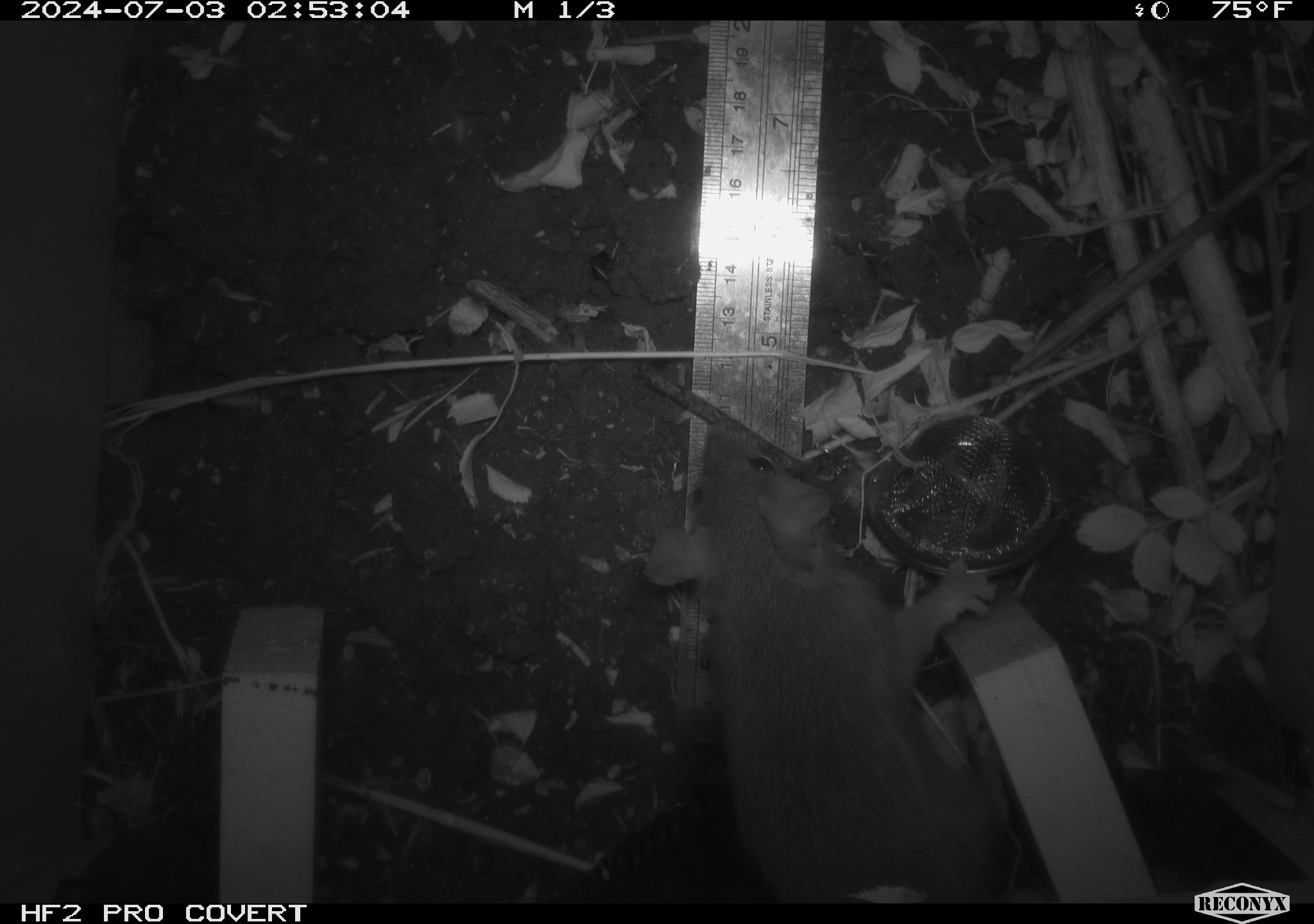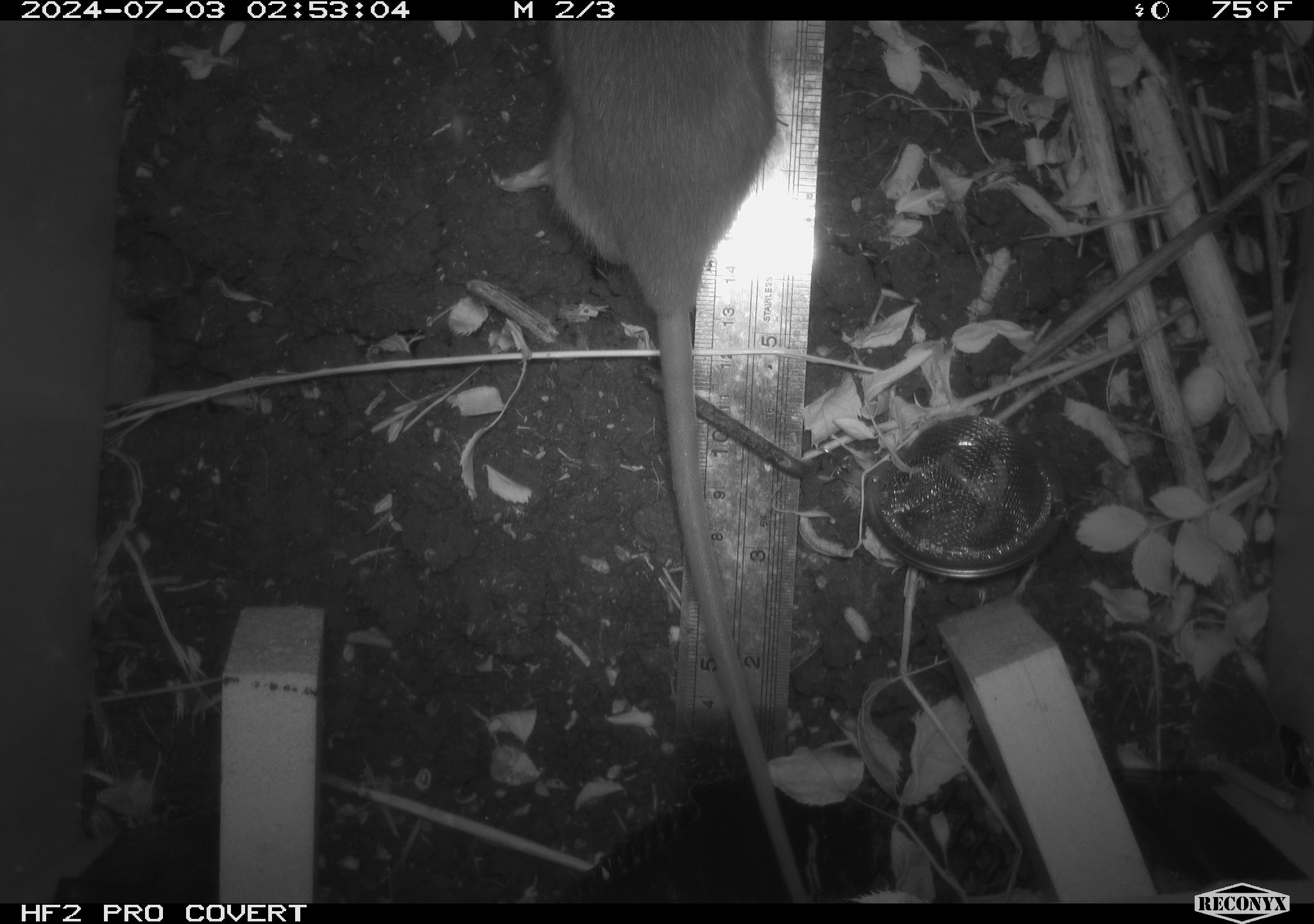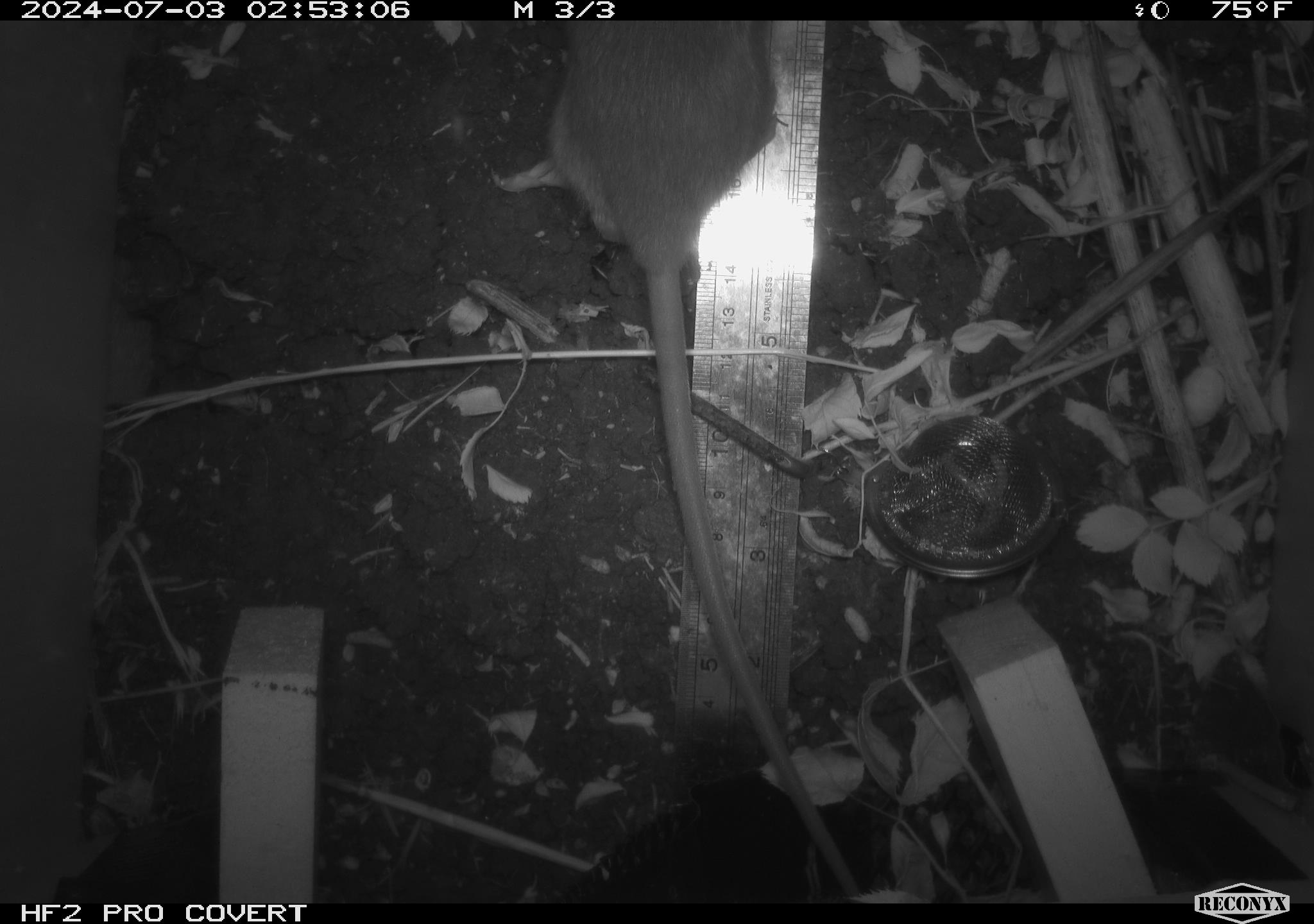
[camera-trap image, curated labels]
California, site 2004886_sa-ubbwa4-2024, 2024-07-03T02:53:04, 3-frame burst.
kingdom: Animalia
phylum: Chordata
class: Mammalia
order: Rodentia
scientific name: Rodentia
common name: woodrat or rat or mouse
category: woodrat or rat or mouse species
Woodrat or rat or mouse species (woodrat or rat or mouse) (Rodentia).